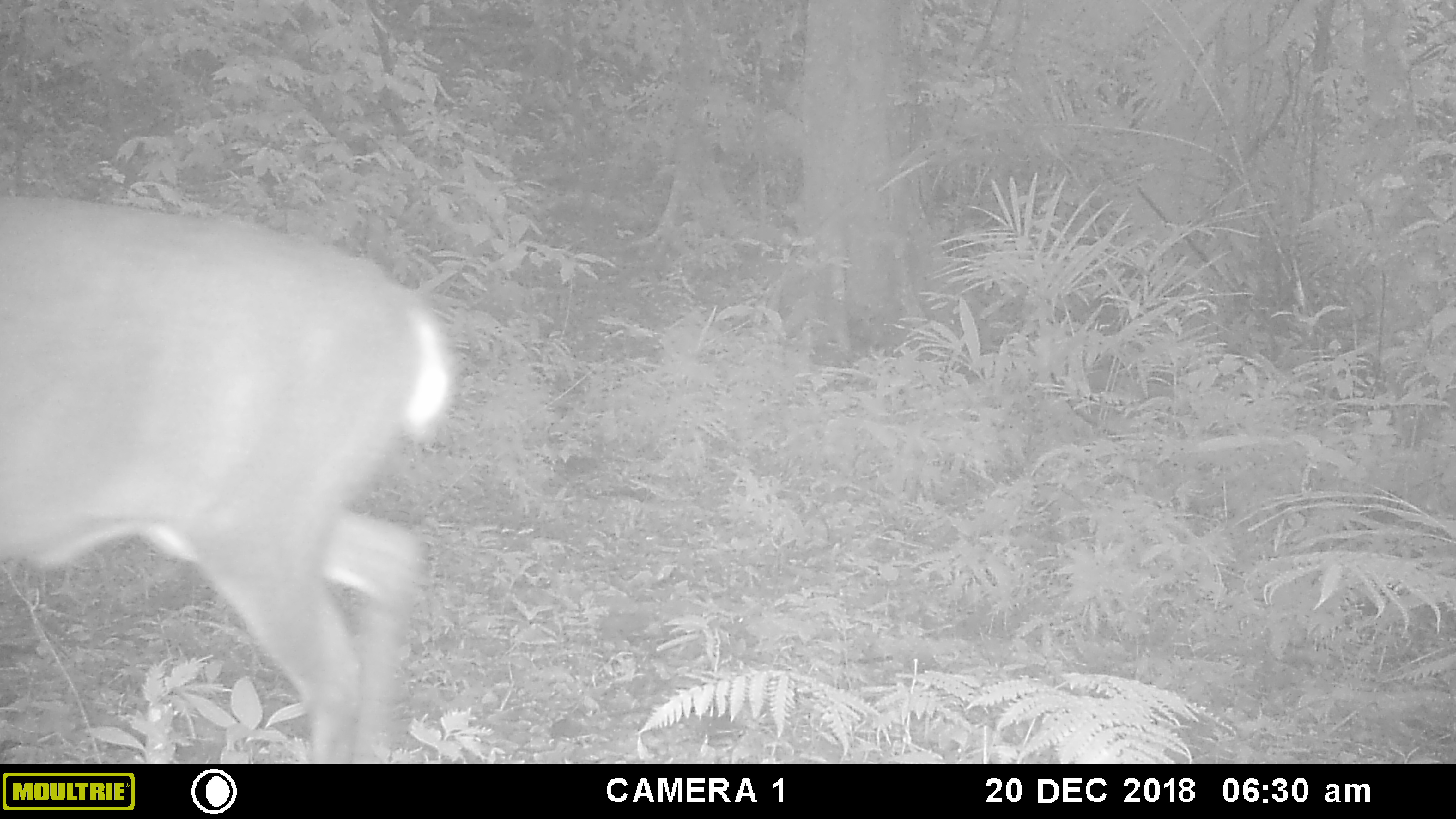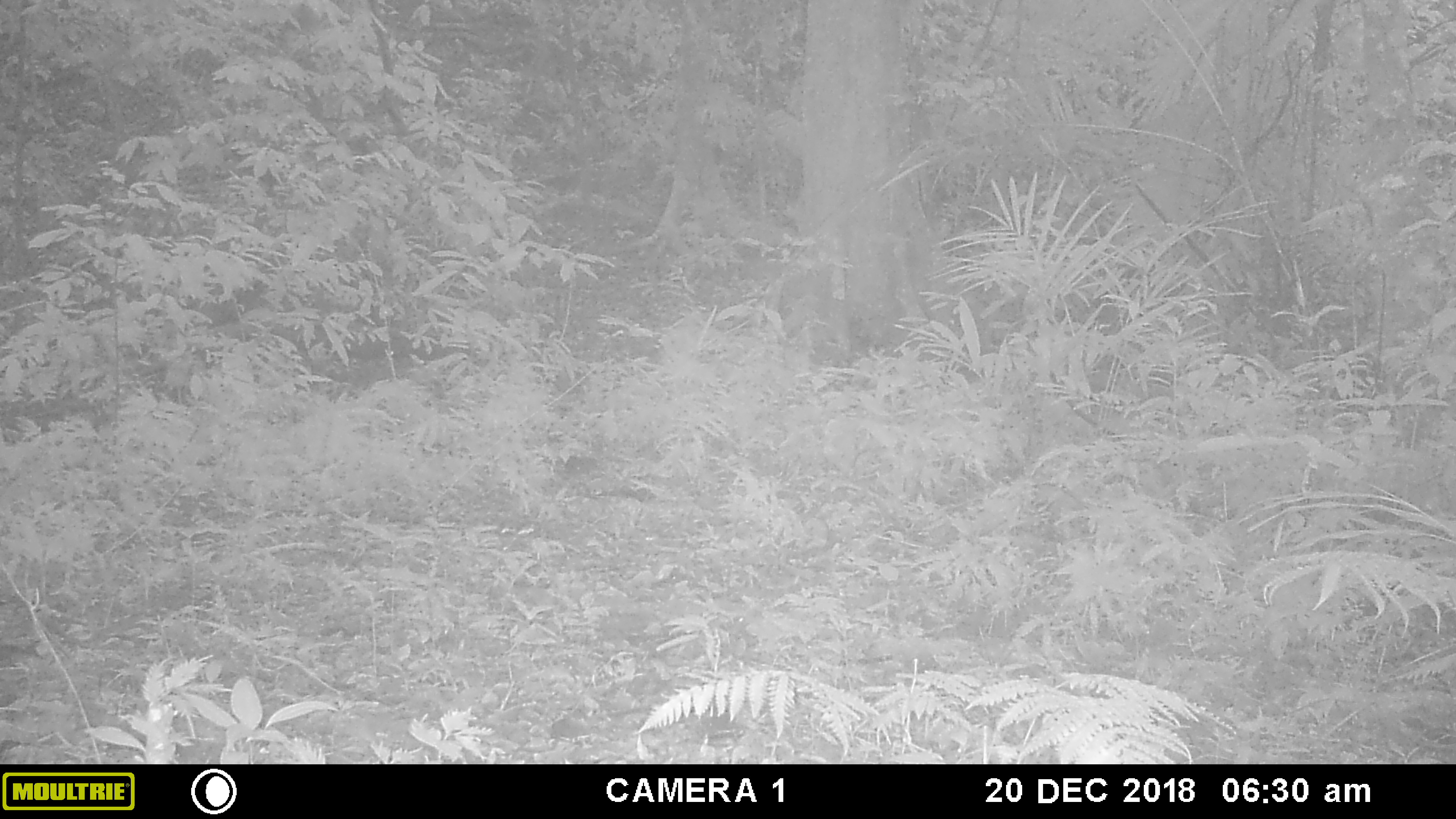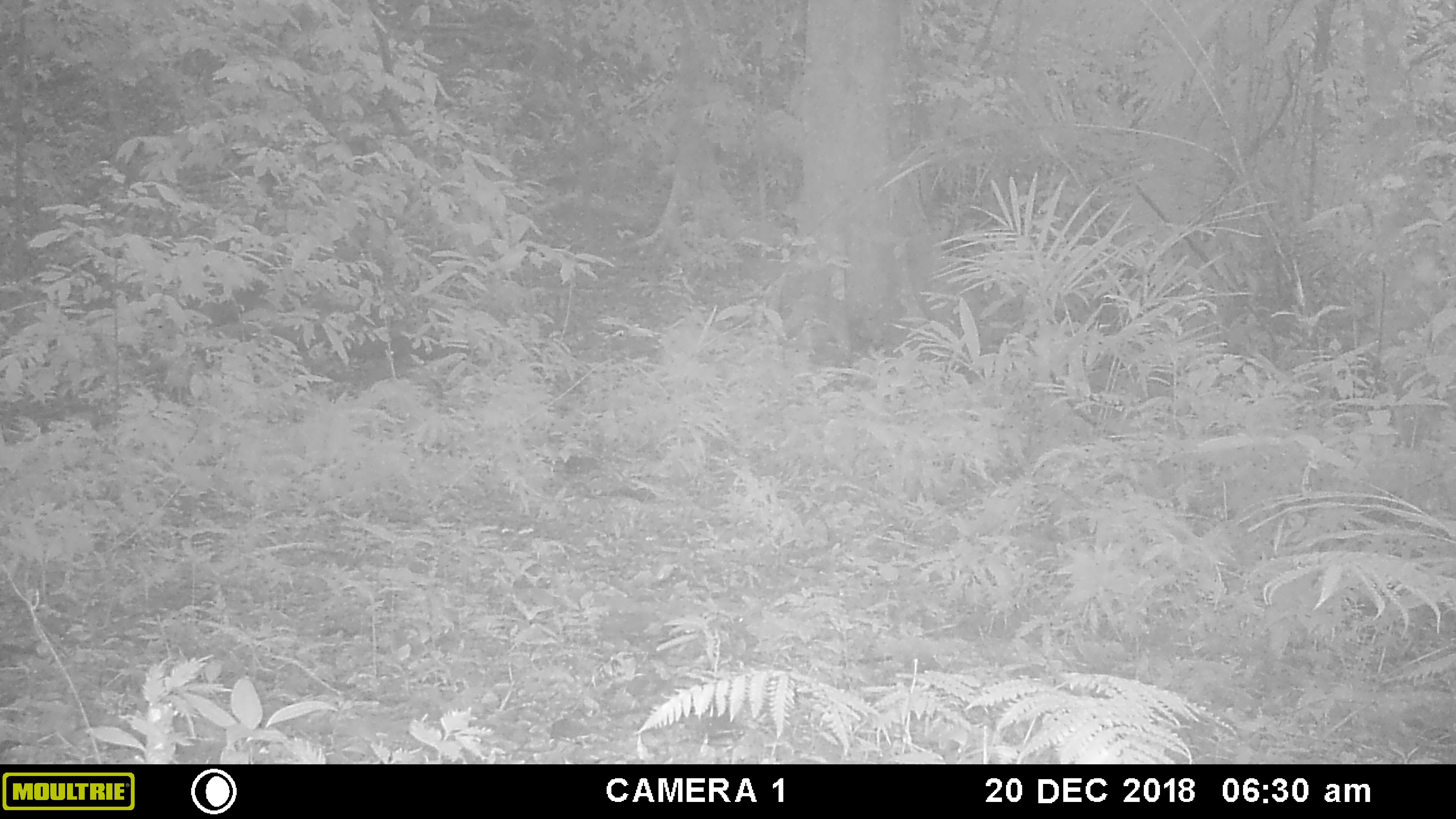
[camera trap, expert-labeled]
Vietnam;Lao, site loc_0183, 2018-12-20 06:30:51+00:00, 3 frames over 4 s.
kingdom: Animalia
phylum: Chordata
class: Mammalia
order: Artiodactyla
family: Cervidae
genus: Muntiacus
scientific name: Muntiacus vuquangensis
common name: large-antlered muntjac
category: large antlered muntjac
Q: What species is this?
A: Large antlered muntjac (large-antlered muntjac) (Muntiacus vuquangensis).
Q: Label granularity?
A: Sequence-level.